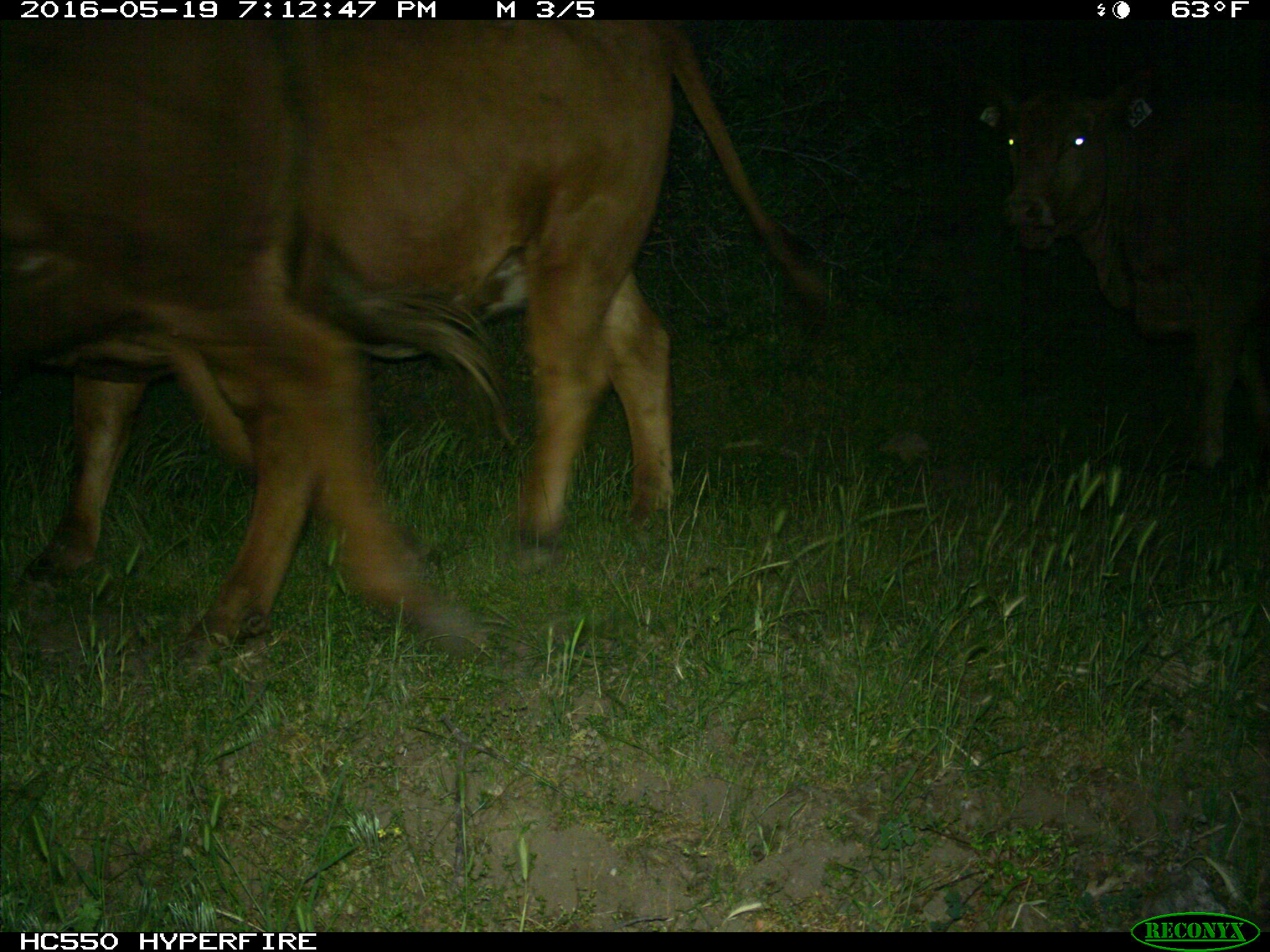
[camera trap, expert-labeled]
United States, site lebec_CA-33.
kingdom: Animalia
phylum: Chordata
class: Mammalia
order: Artiodactyla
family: Bovidae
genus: Bos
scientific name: Bos taurus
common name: domestic cow